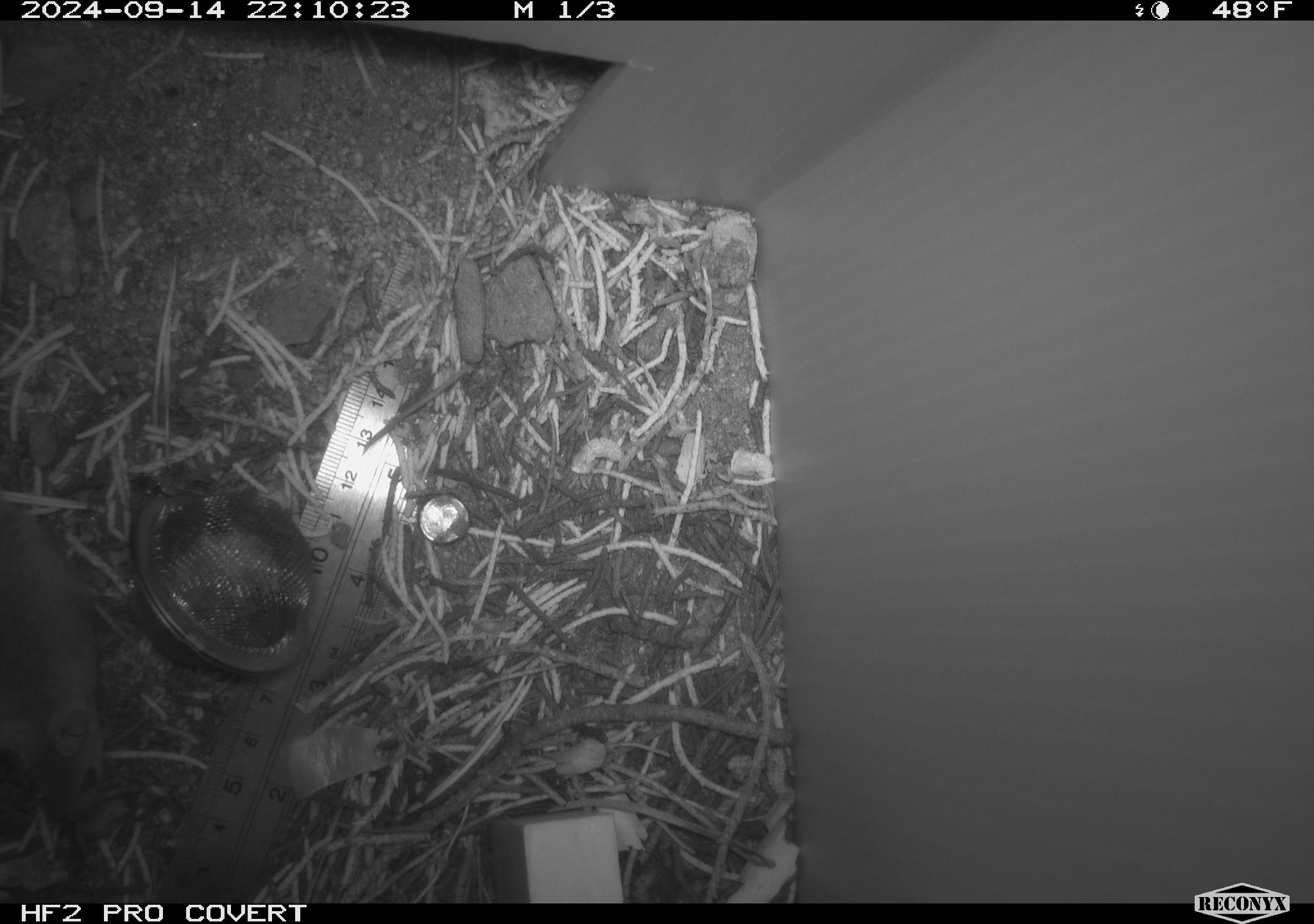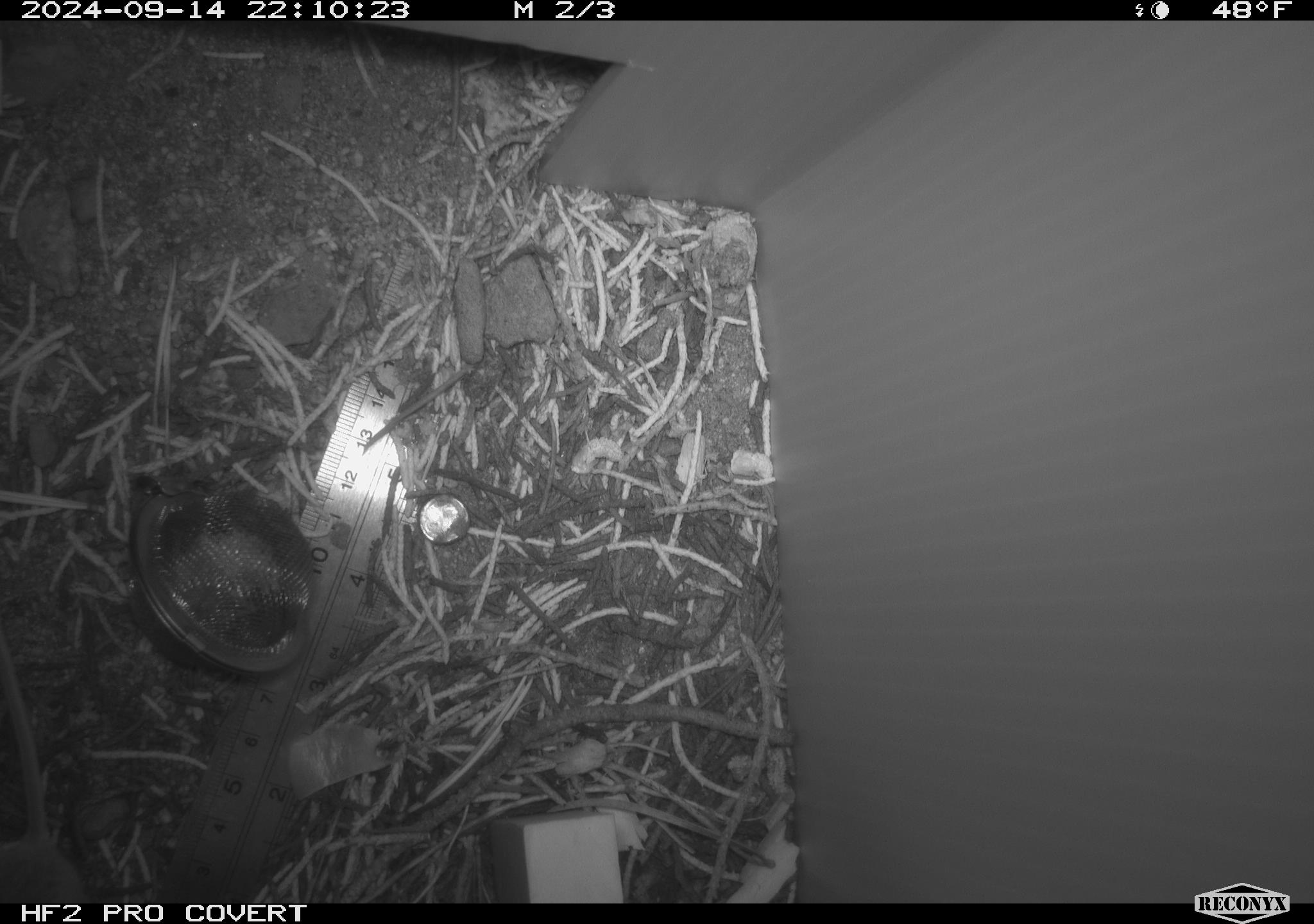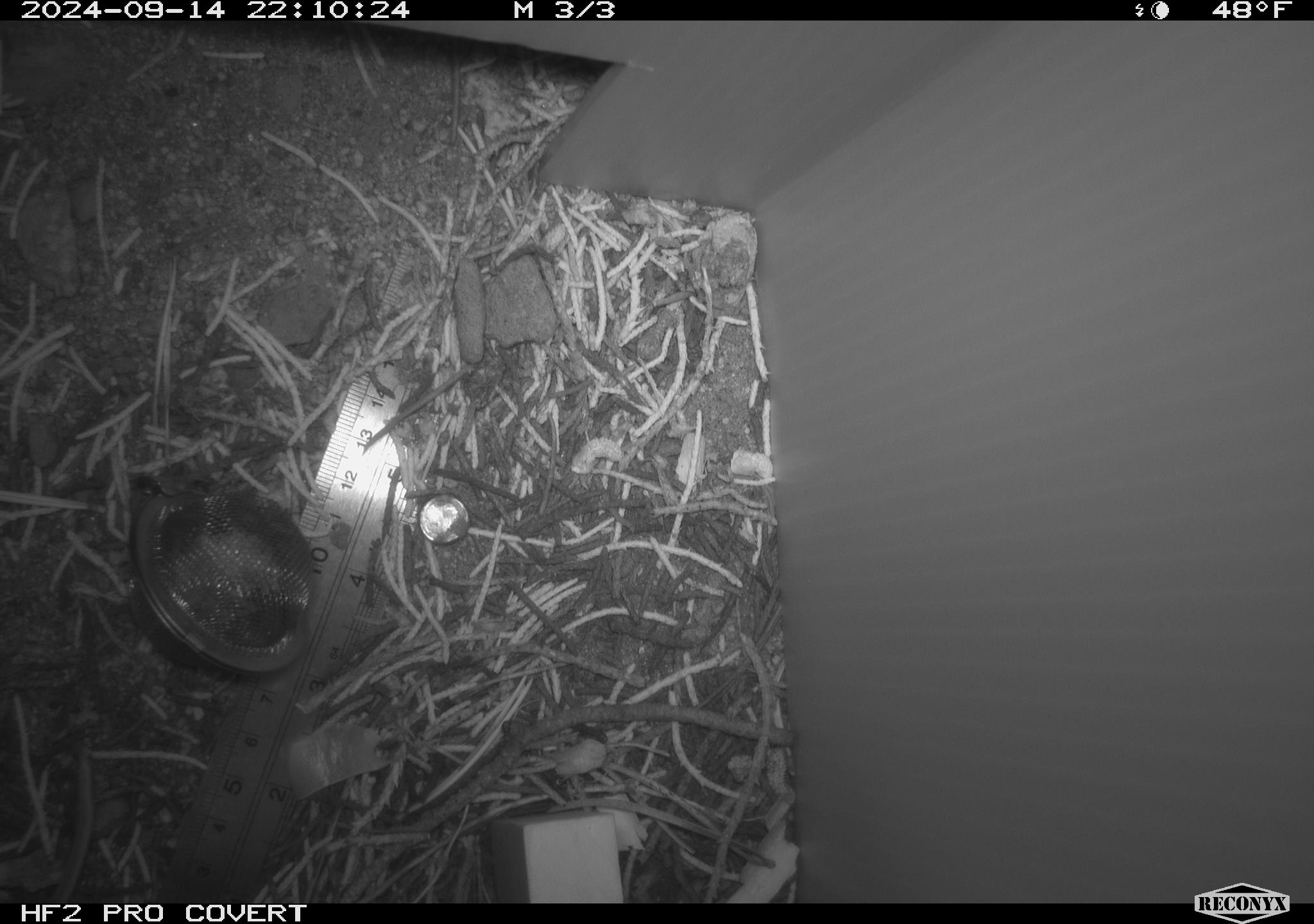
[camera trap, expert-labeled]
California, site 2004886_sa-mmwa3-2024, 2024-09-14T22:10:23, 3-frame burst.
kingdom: Animalia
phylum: Chordata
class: Mammalia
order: Rodentia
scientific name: Rodentia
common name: mouse species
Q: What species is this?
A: Mouse species (Rodentia).